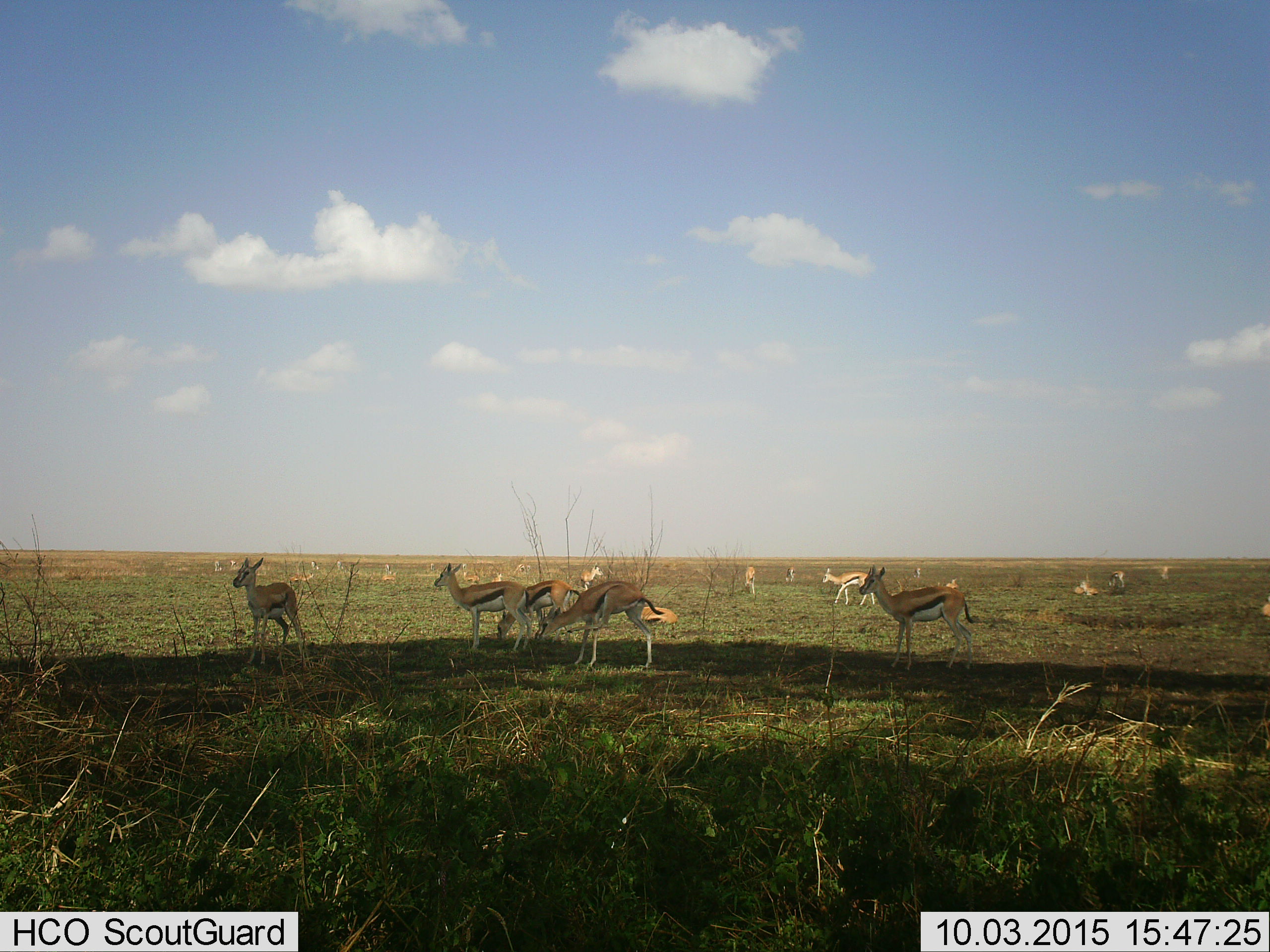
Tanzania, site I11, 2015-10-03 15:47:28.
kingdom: Animalia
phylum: Chordata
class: Mammalia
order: Artiodactyla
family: Bovidae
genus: Eudorcas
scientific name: Eudorcas thomsonii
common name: thomson's gazelle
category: gazellethomsons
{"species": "gazellethomsons (thomson's gazelle) (Eudorcas thomsonii)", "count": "11-50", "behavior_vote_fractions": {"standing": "100%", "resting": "80%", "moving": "50%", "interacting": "30%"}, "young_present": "20%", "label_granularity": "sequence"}